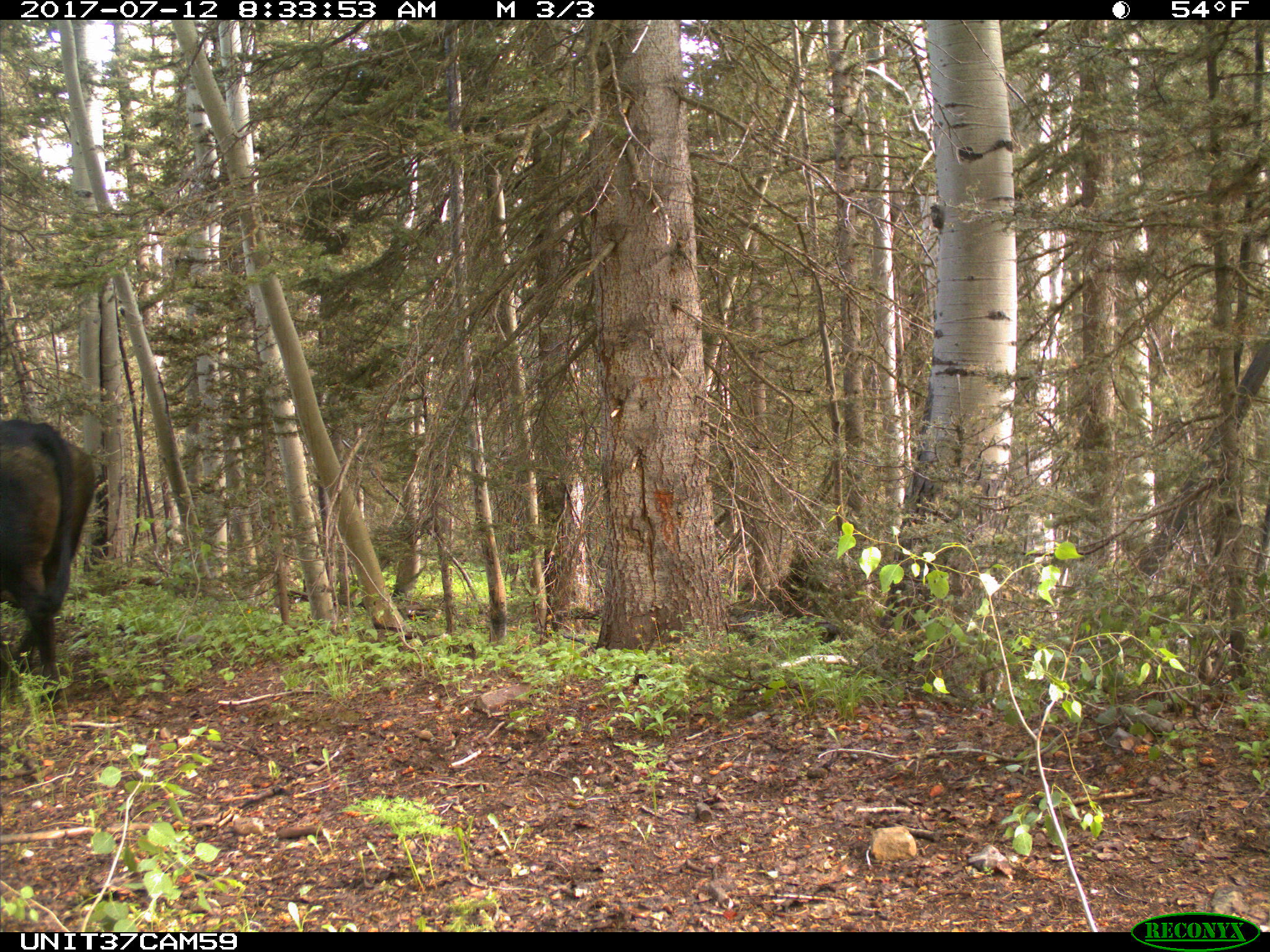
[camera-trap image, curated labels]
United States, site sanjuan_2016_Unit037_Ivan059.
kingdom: Animalia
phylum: Chordata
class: Mammalia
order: Artiodactyla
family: Bovidae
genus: Bos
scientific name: Bos taurus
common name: domestic cow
Bos taurus (domestic cow).